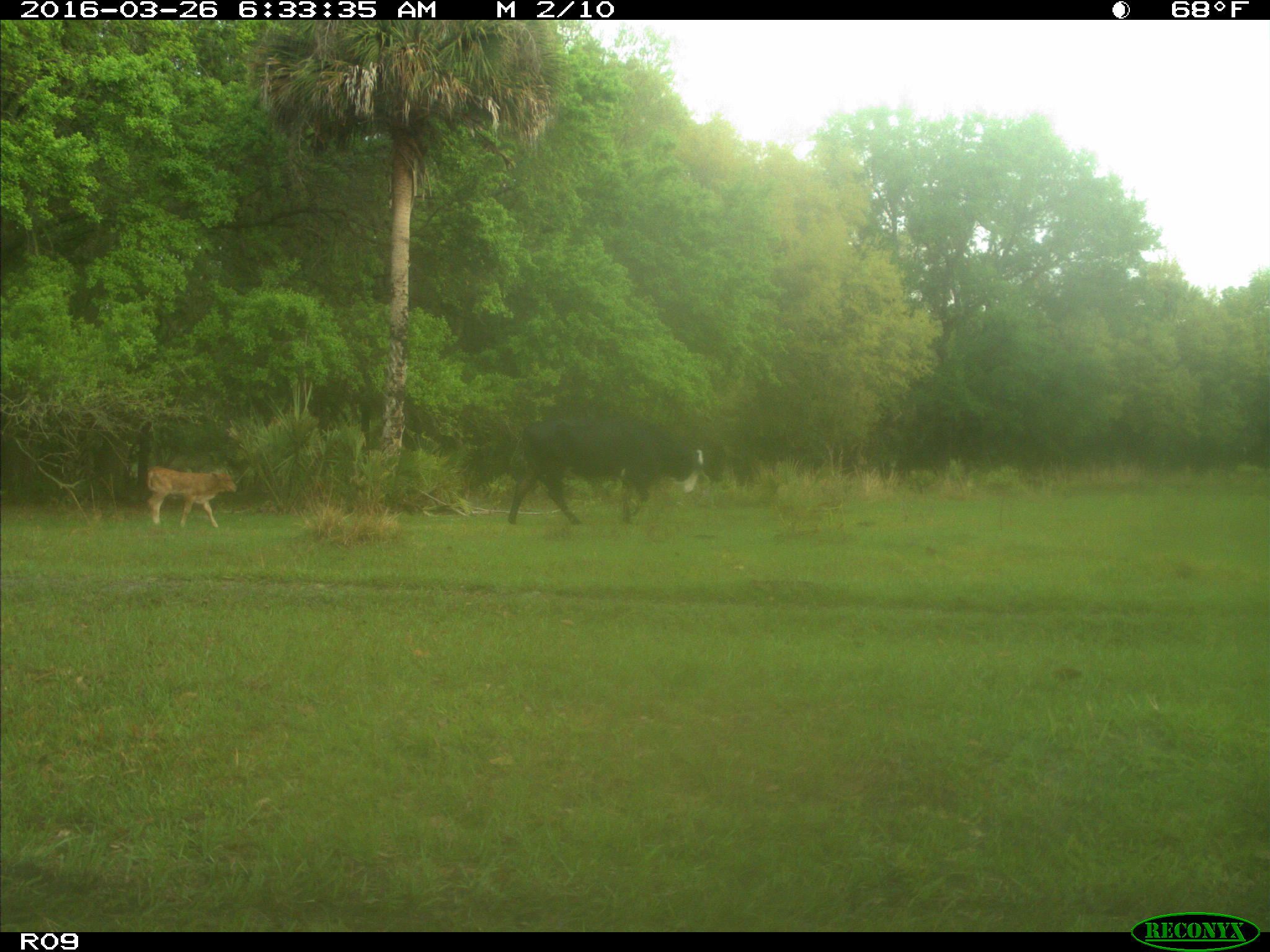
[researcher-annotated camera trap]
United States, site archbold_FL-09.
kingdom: Animalia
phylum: Chordata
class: Mammalia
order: Artiodactyla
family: Bovidae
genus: Bos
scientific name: Bos taurus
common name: domestic cow